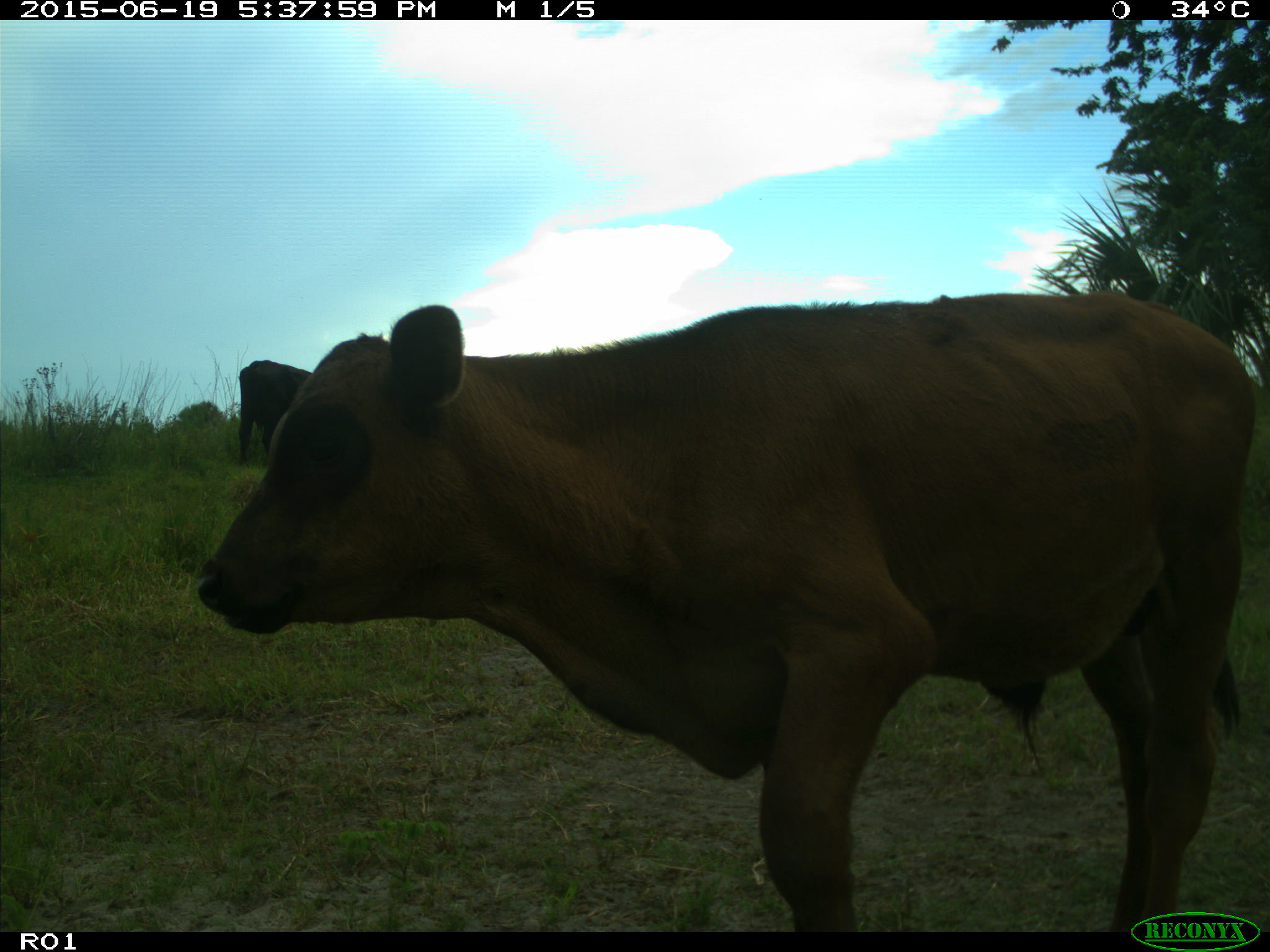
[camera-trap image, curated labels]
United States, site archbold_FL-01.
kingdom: Animalia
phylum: Chordata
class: Mammalia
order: Artiodactyla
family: Bovidae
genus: Bos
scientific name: Bos taurus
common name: domestic cow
Bos taurus (domestic cow).